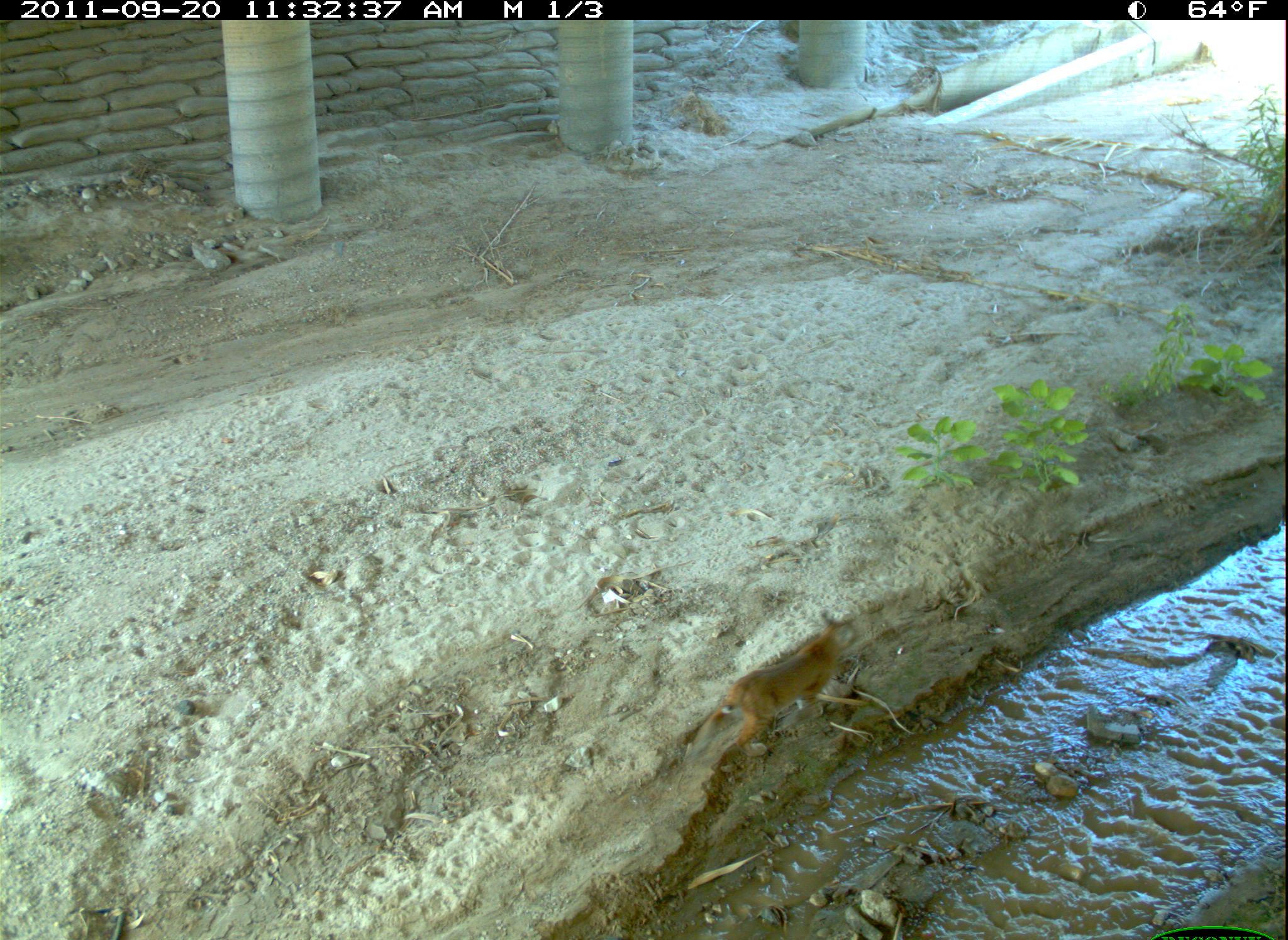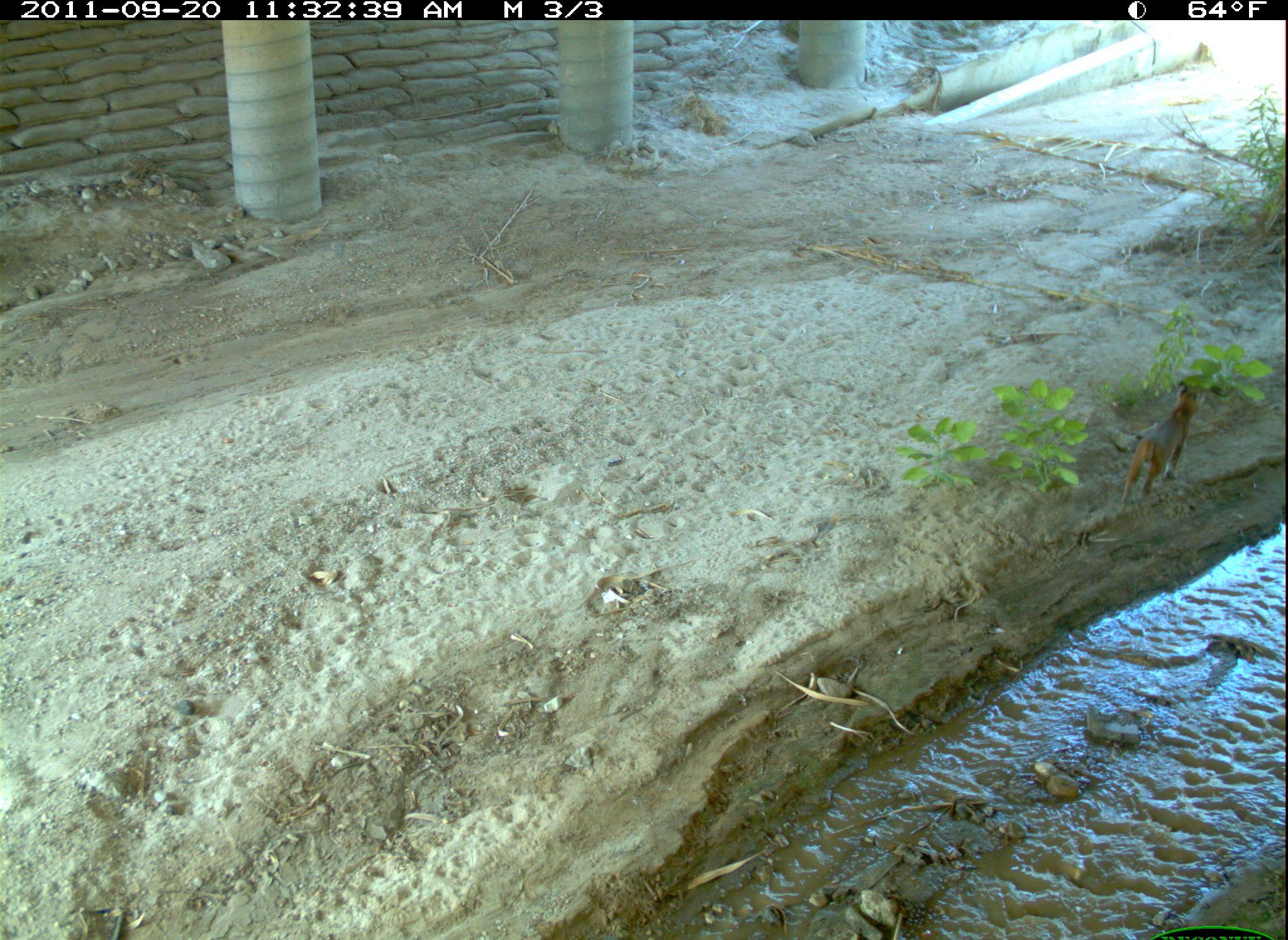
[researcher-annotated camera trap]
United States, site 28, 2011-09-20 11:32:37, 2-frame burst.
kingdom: Animalia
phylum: Chordata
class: Mammalia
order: Carnivora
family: Felidae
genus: Lynx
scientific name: Lynx rufus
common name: bobcat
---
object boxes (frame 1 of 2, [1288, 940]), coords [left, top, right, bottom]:
bobcat: [702, 610, 868, 767]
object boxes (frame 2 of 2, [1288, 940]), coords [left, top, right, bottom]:
bobcat: [1108, 377, 1220, 519]